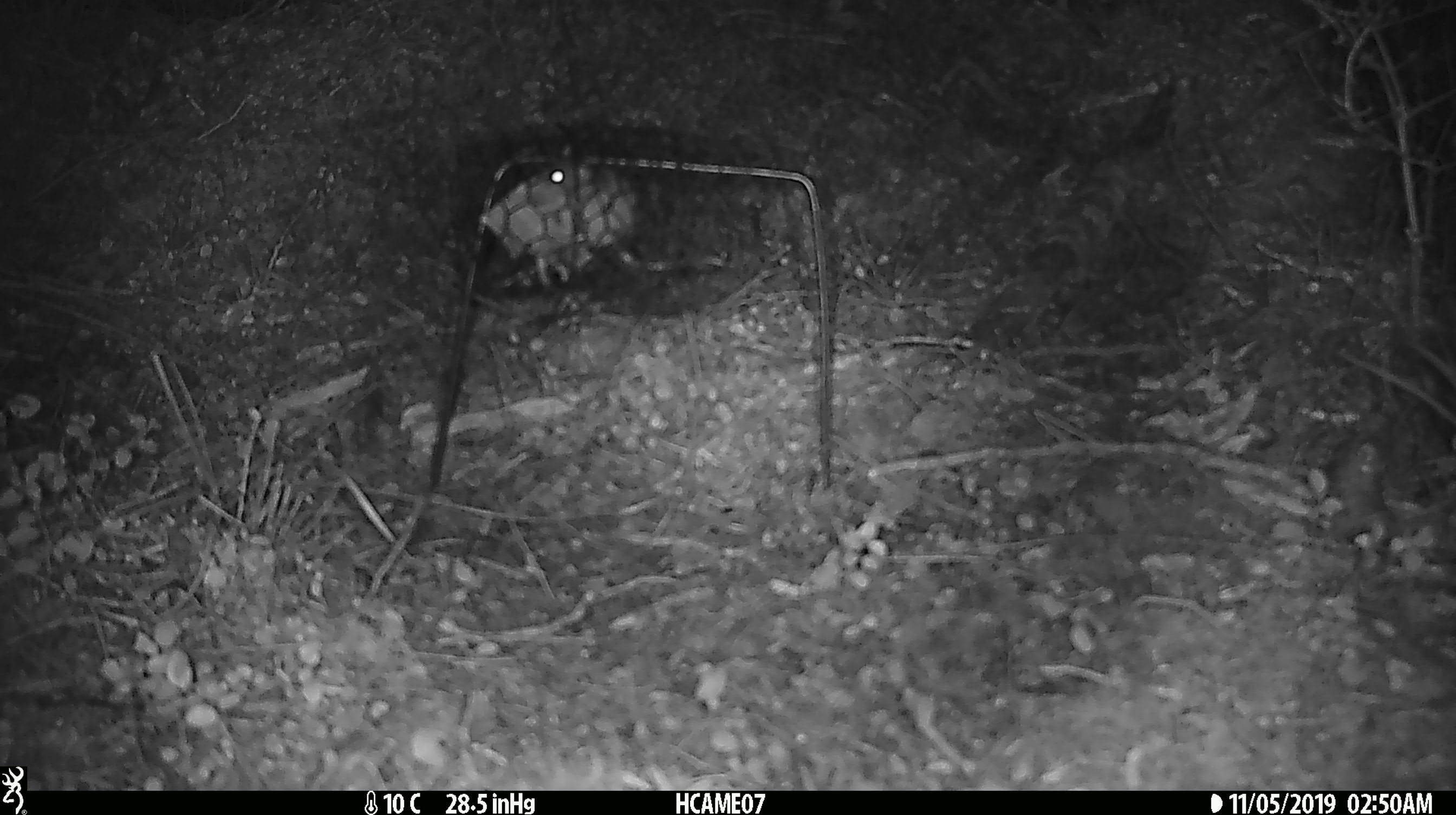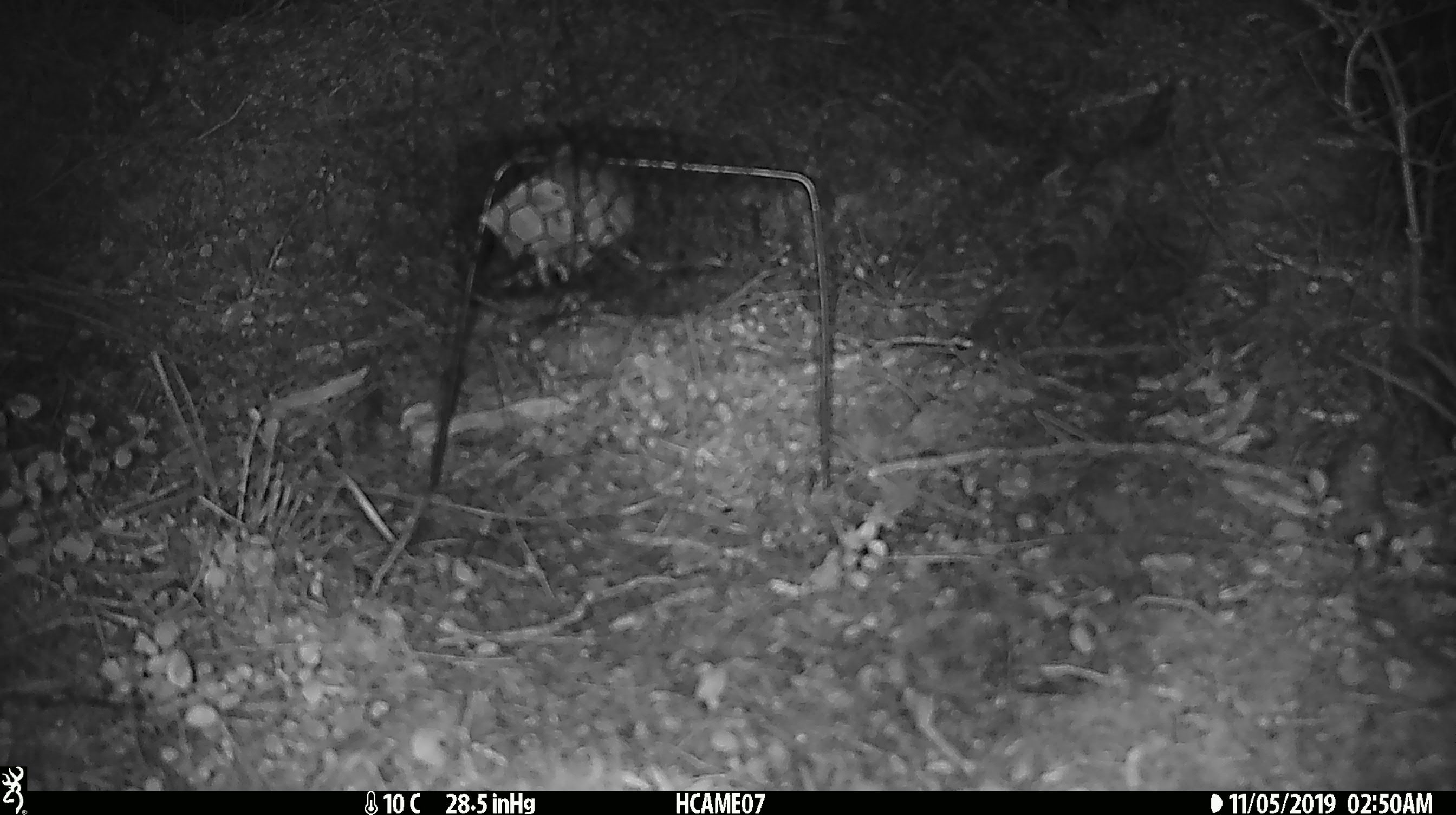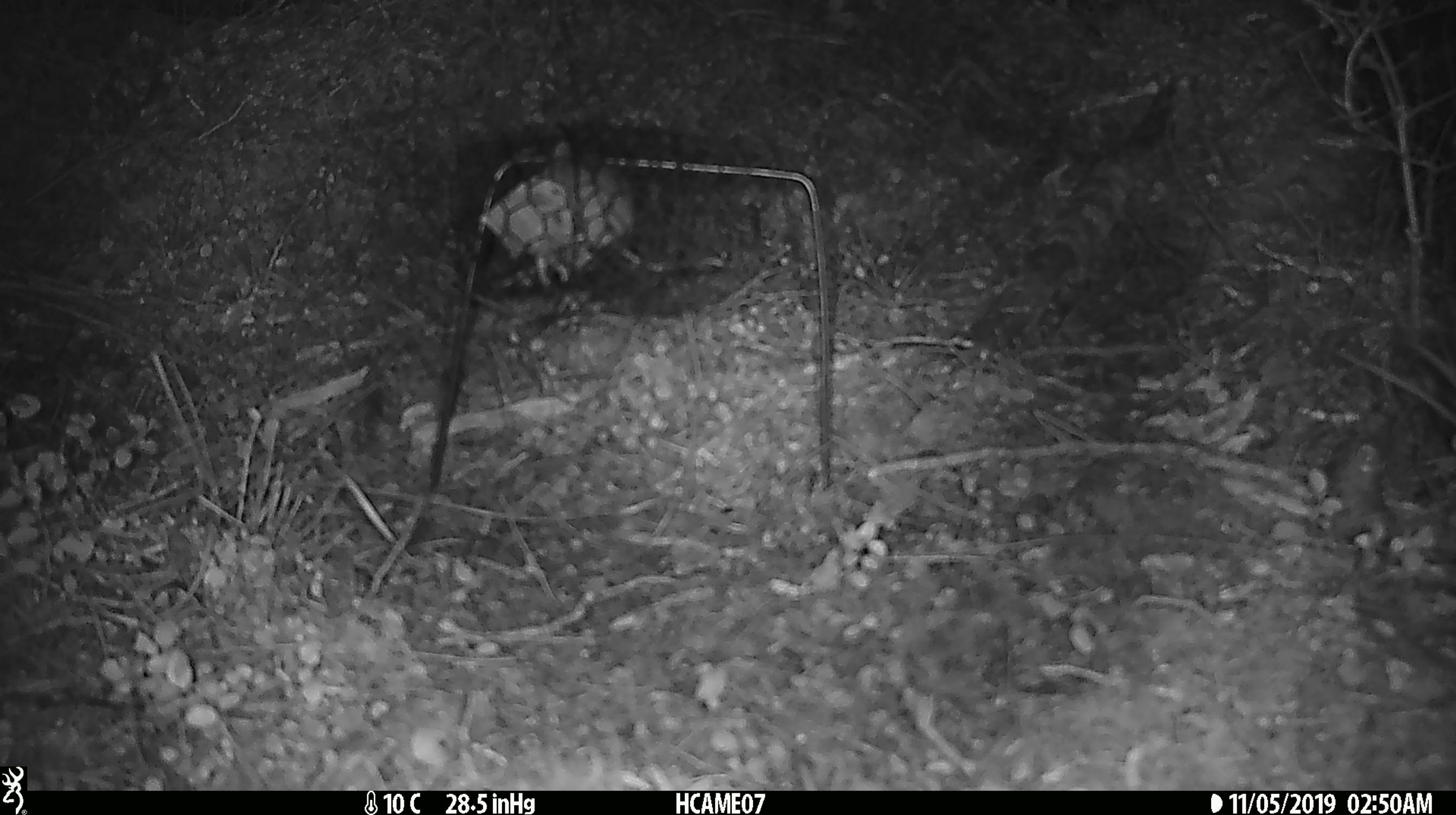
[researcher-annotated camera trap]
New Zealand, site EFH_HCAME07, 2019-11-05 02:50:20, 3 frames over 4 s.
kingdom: Animalia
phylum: Chordata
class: Mammalia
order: Rodentia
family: Muridae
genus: Mus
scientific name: Mus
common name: mouse